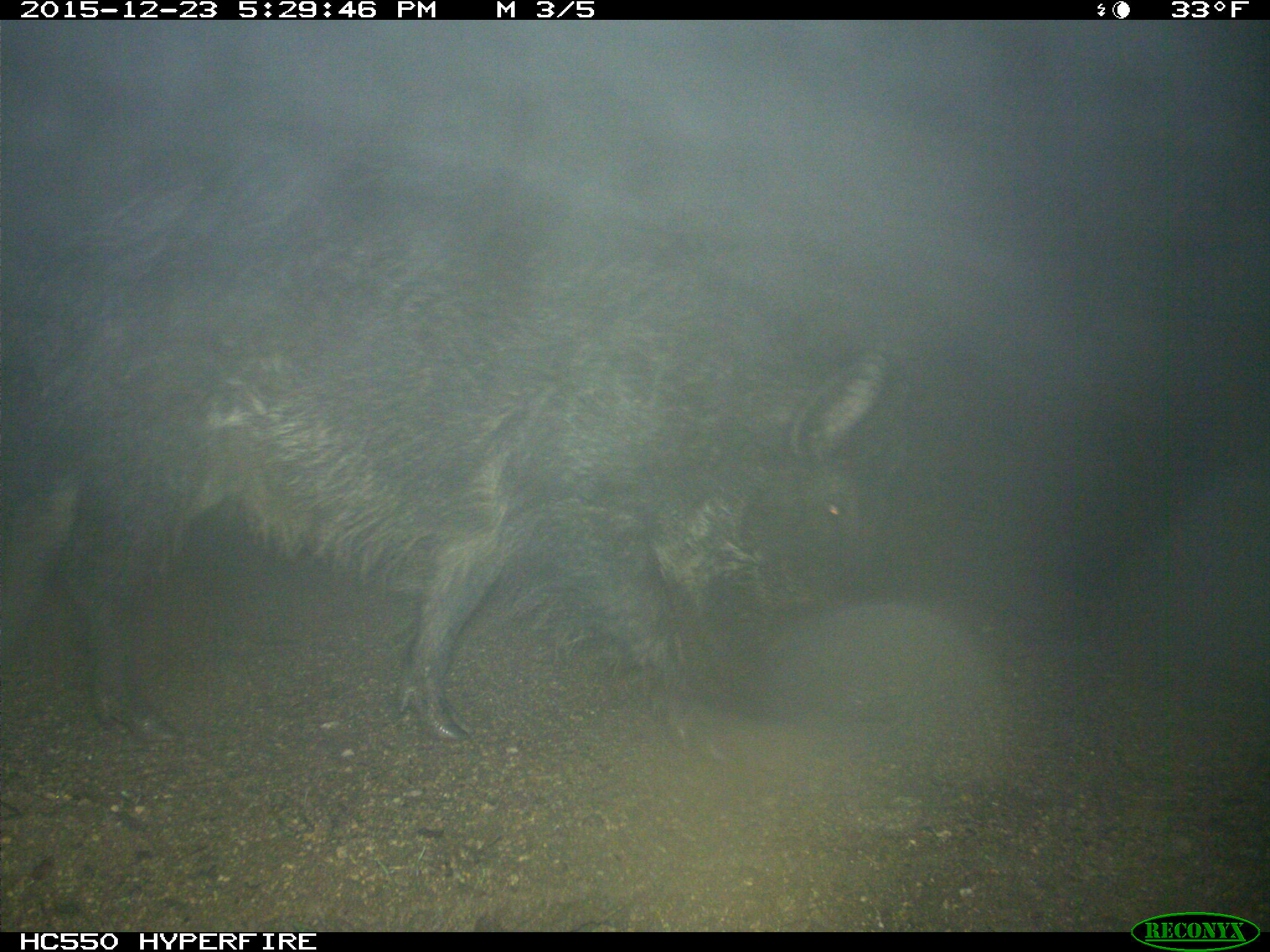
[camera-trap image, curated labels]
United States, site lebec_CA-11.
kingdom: Animalia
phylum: Chordata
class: Mammalia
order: Artiodactyla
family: Suidae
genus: Sus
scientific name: Sus scrofa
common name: wild boar